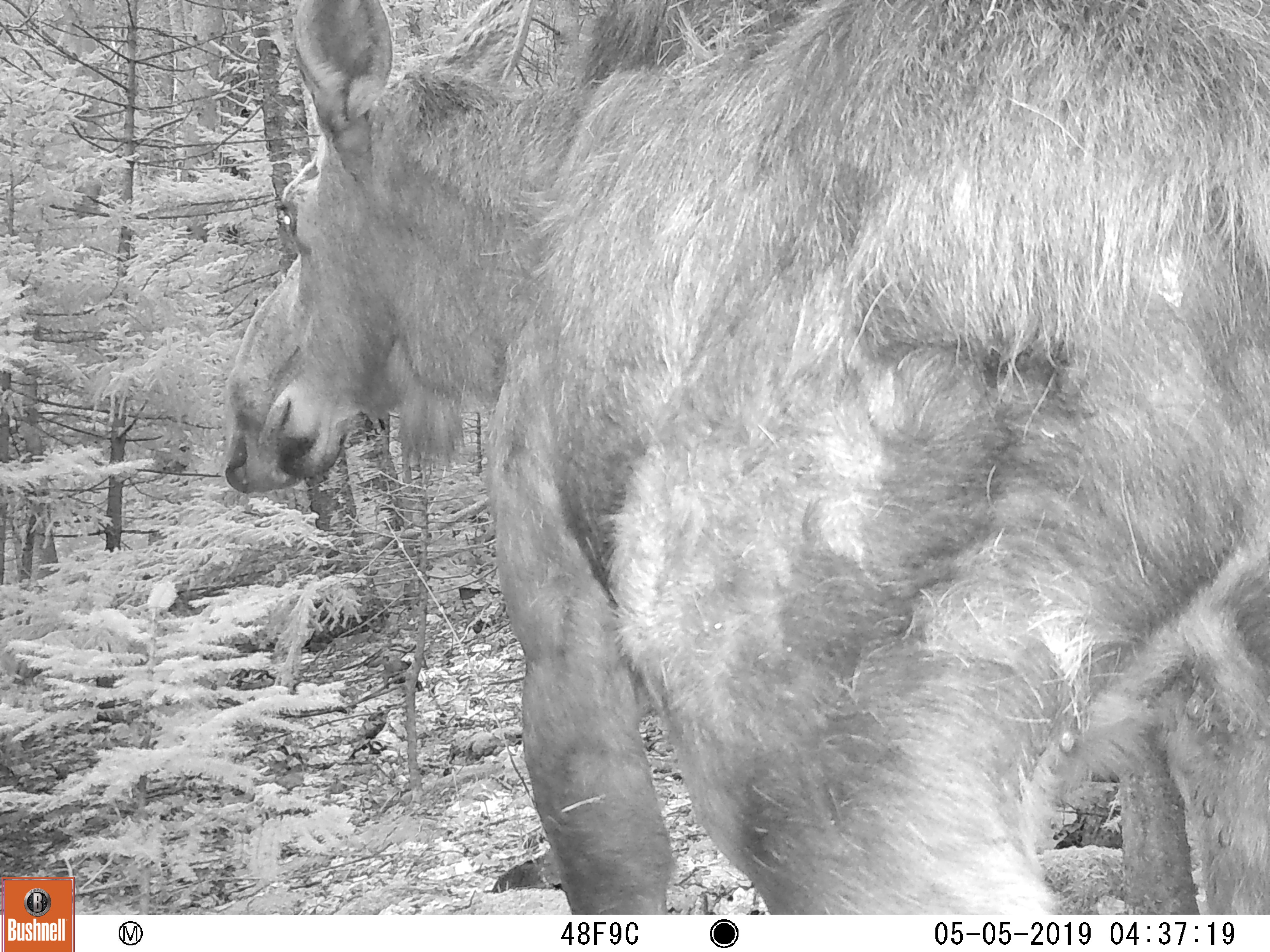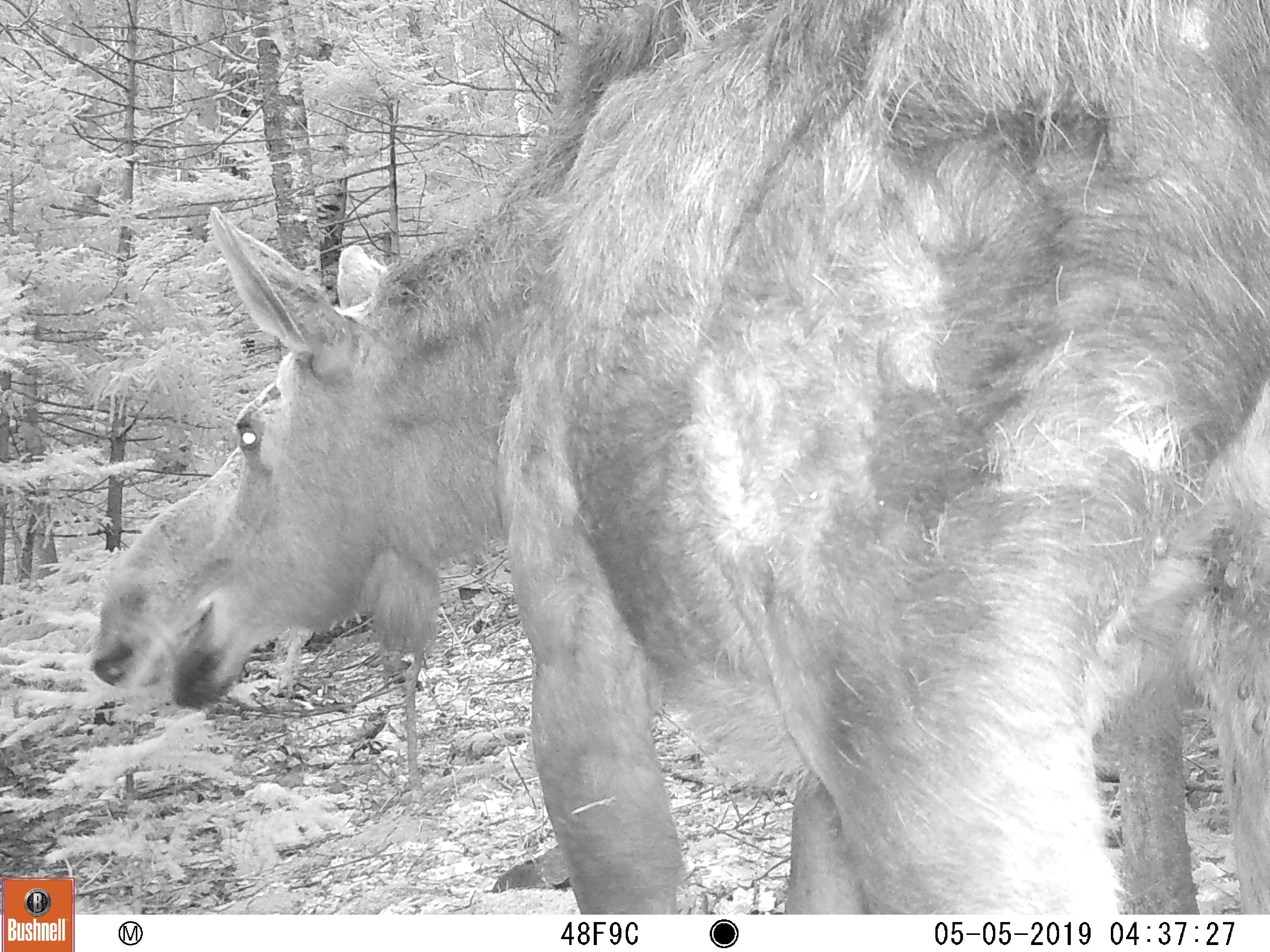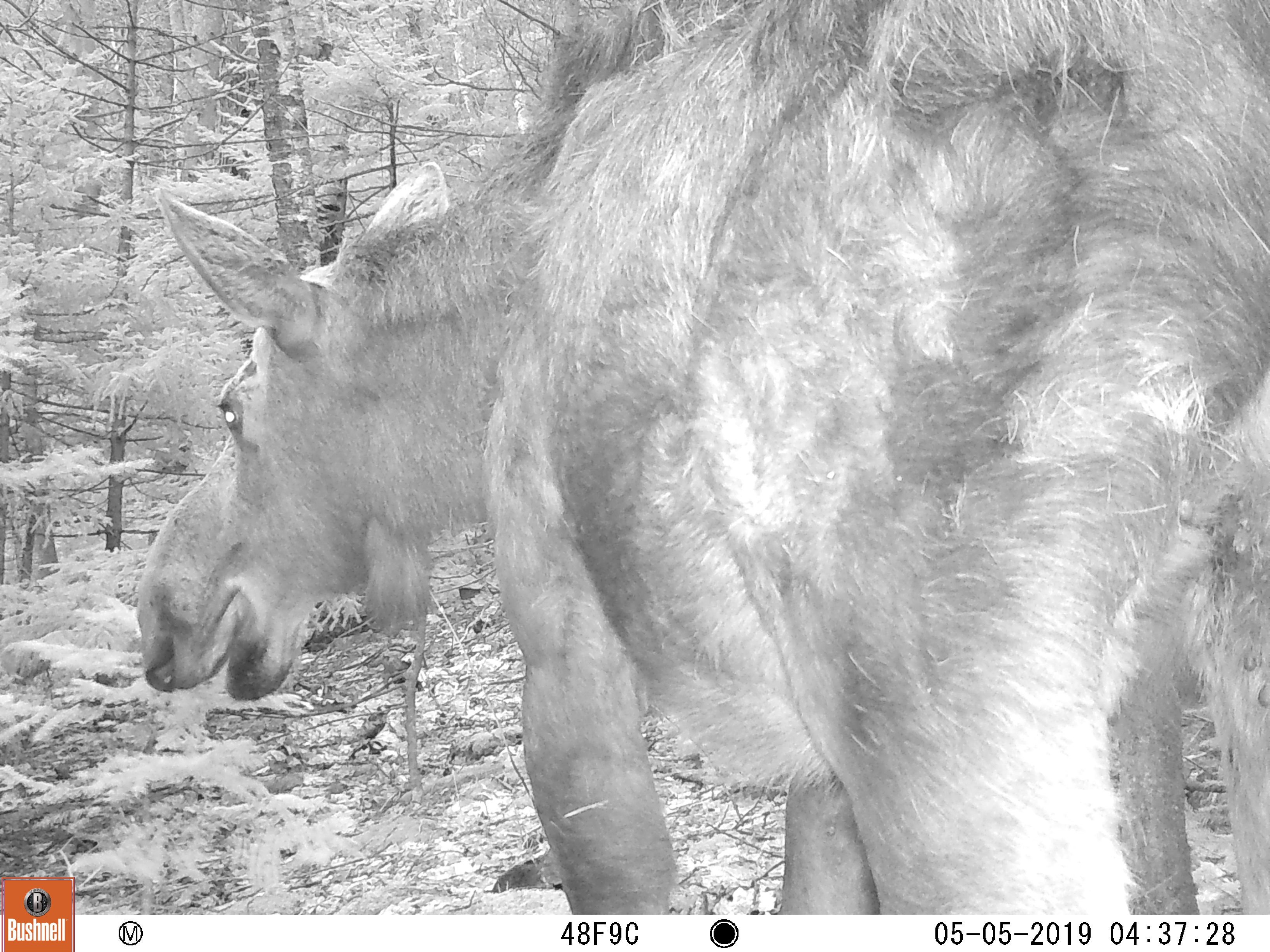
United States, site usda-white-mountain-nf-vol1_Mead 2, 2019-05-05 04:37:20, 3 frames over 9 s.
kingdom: Animalia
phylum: Chordata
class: Mammalia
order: Artiodactyla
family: Cervidae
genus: Alces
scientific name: Alces alces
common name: moose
Moose (Alces alces).